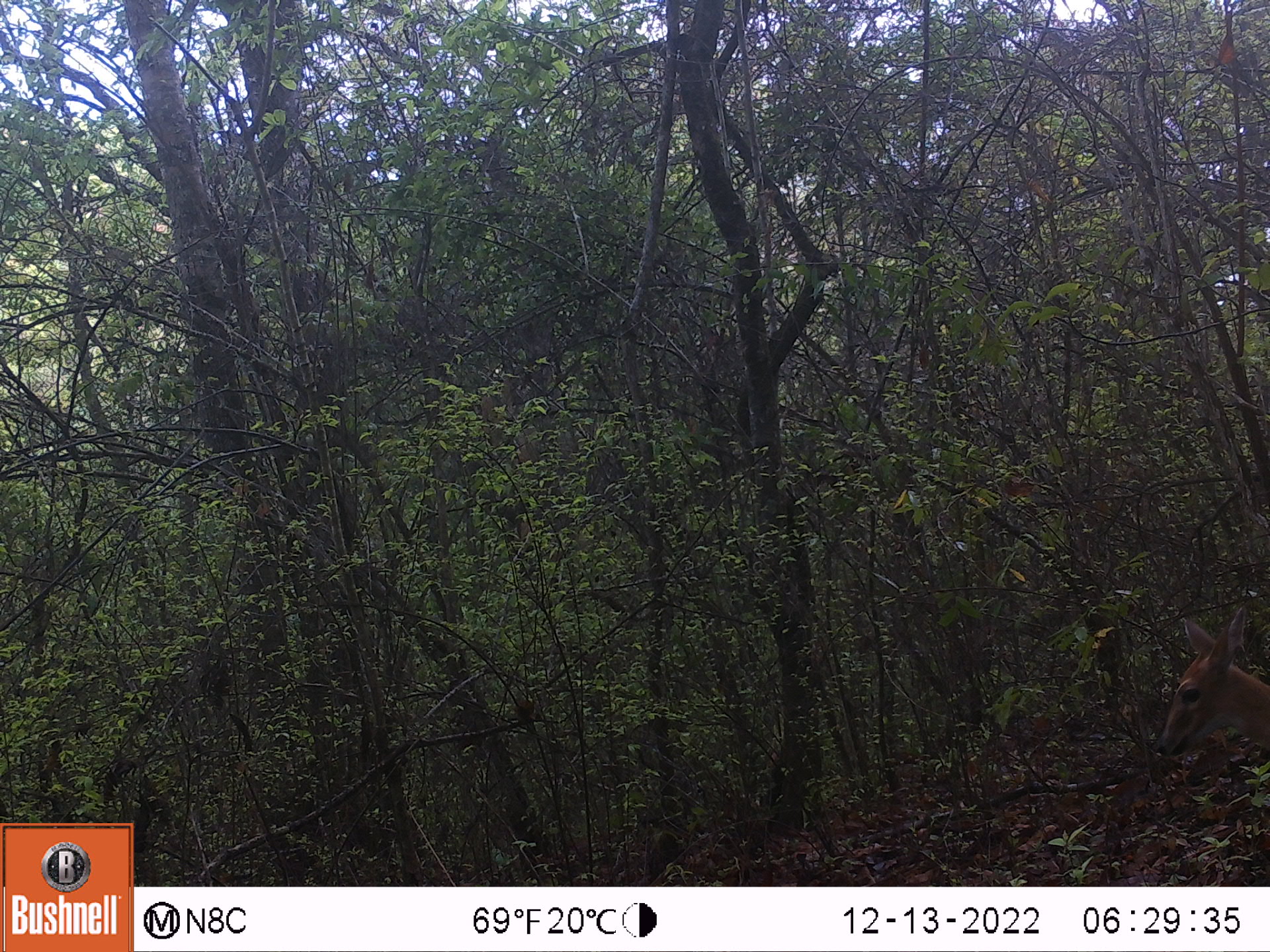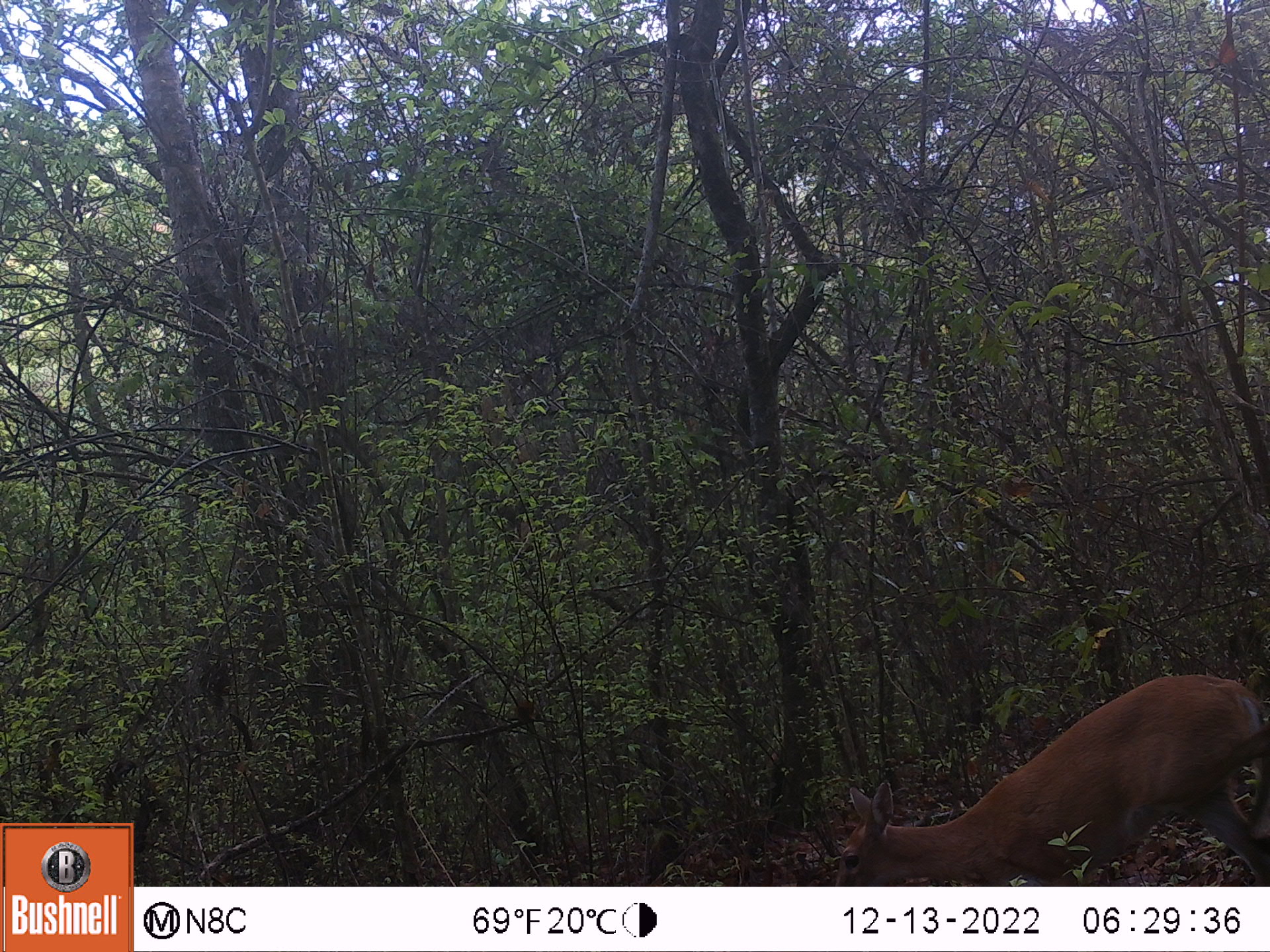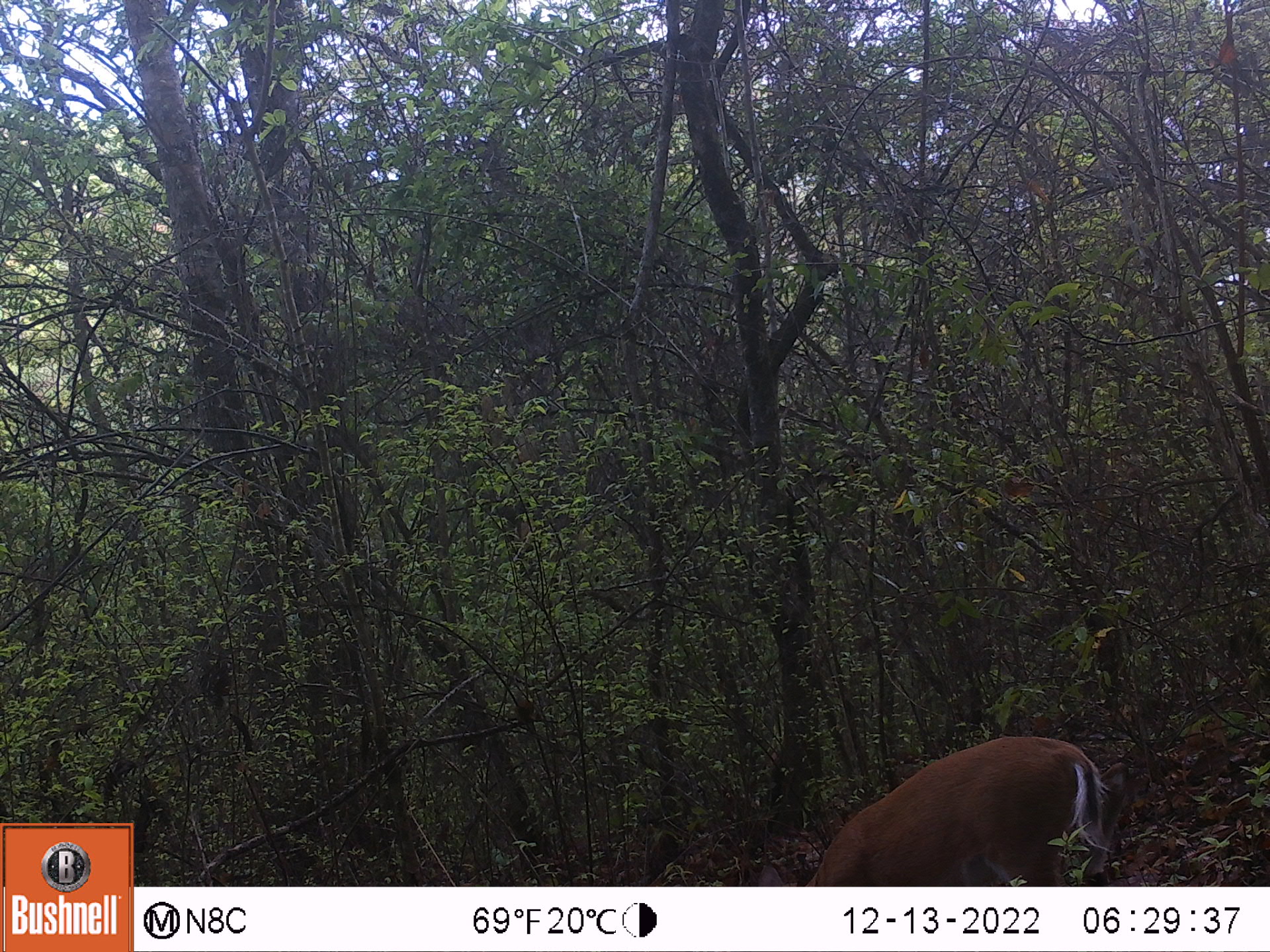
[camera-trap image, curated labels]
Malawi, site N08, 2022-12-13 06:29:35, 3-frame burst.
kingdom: Animalia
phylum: Chordata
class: Mammalia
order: Artiodactyla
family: Bovidae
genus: Sylvicapra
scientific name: Sylvicapra grimmia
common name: common duiker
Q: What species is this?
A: Common duiker (Sylvicapra grimmia).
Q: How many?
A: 1.